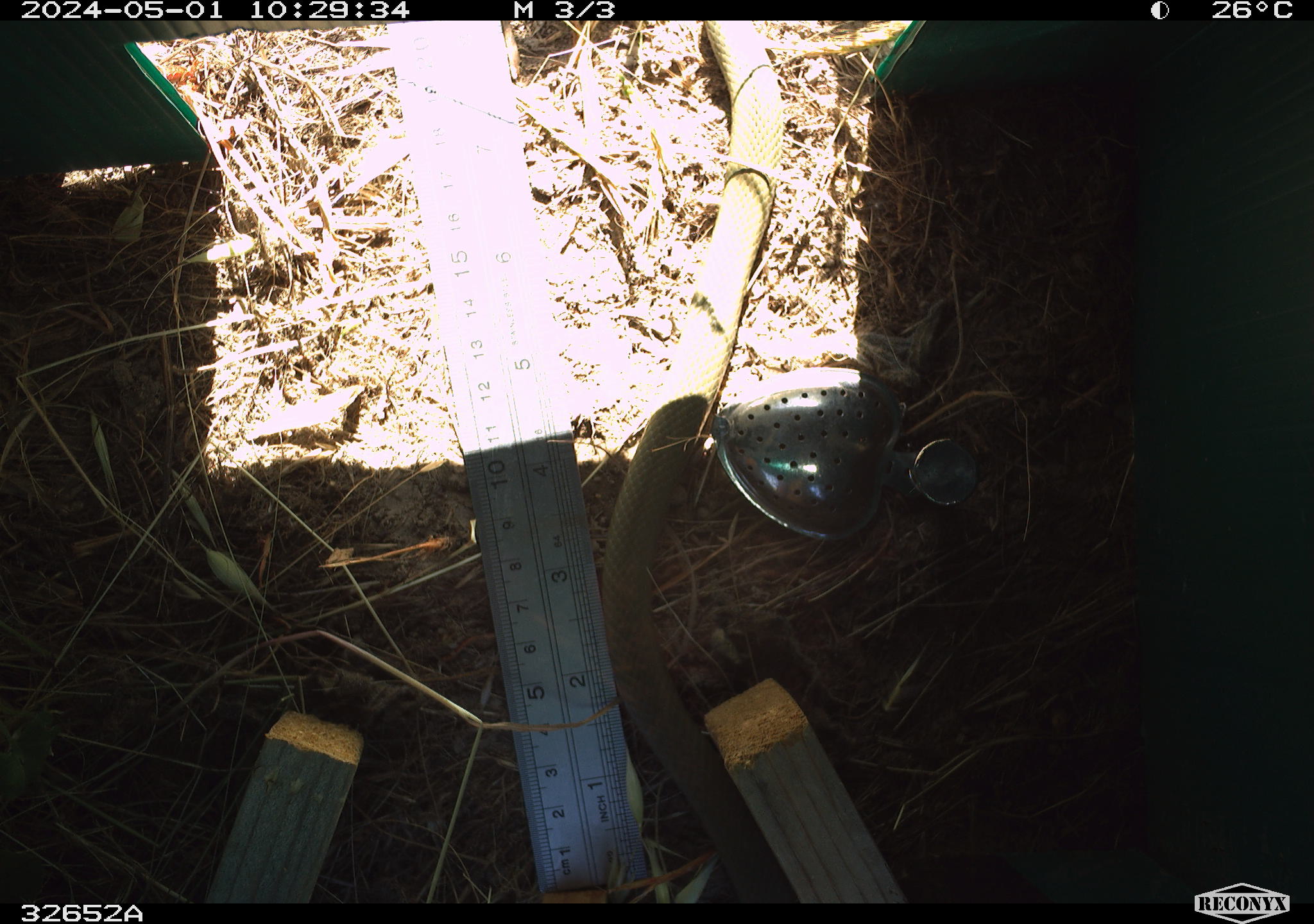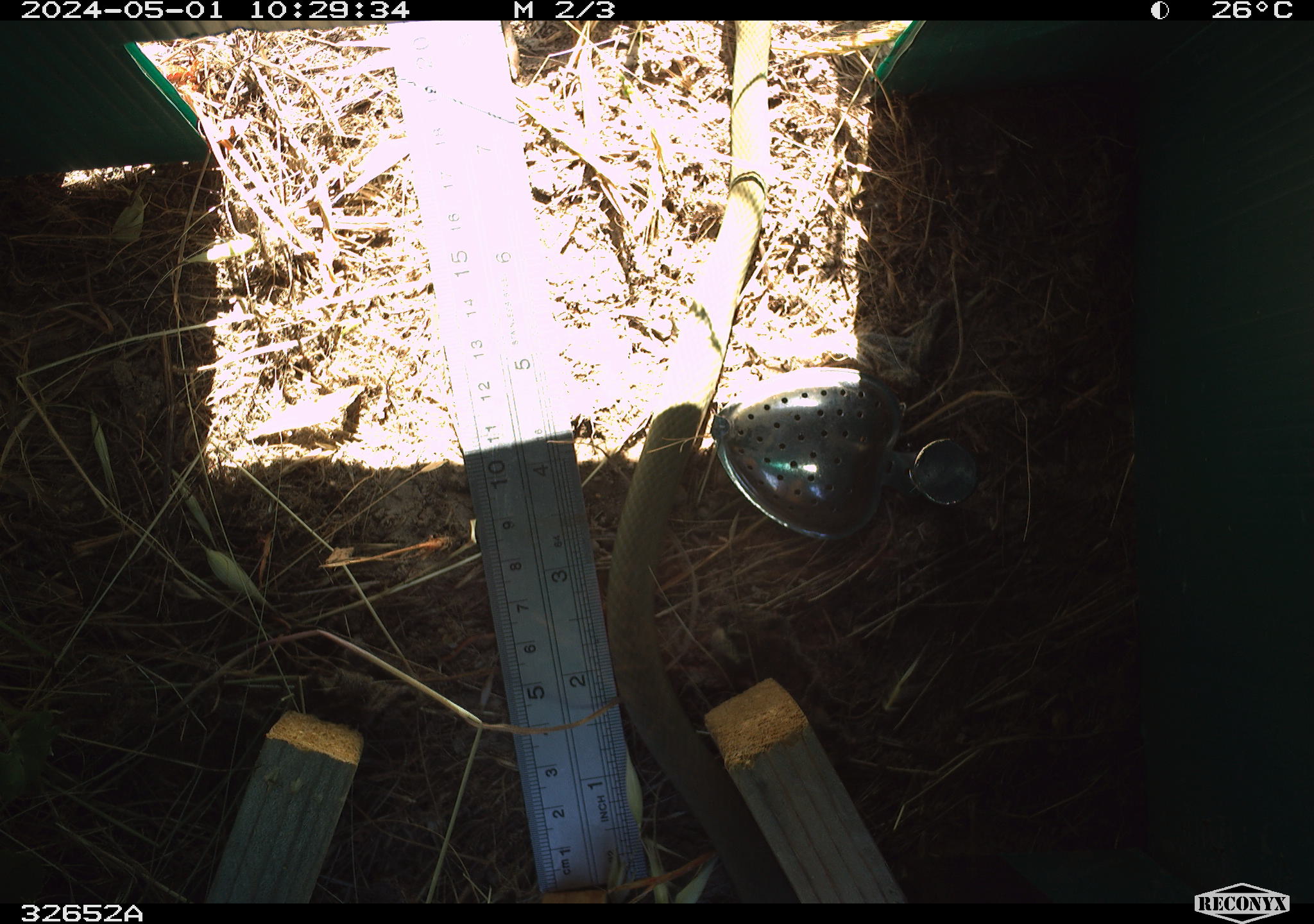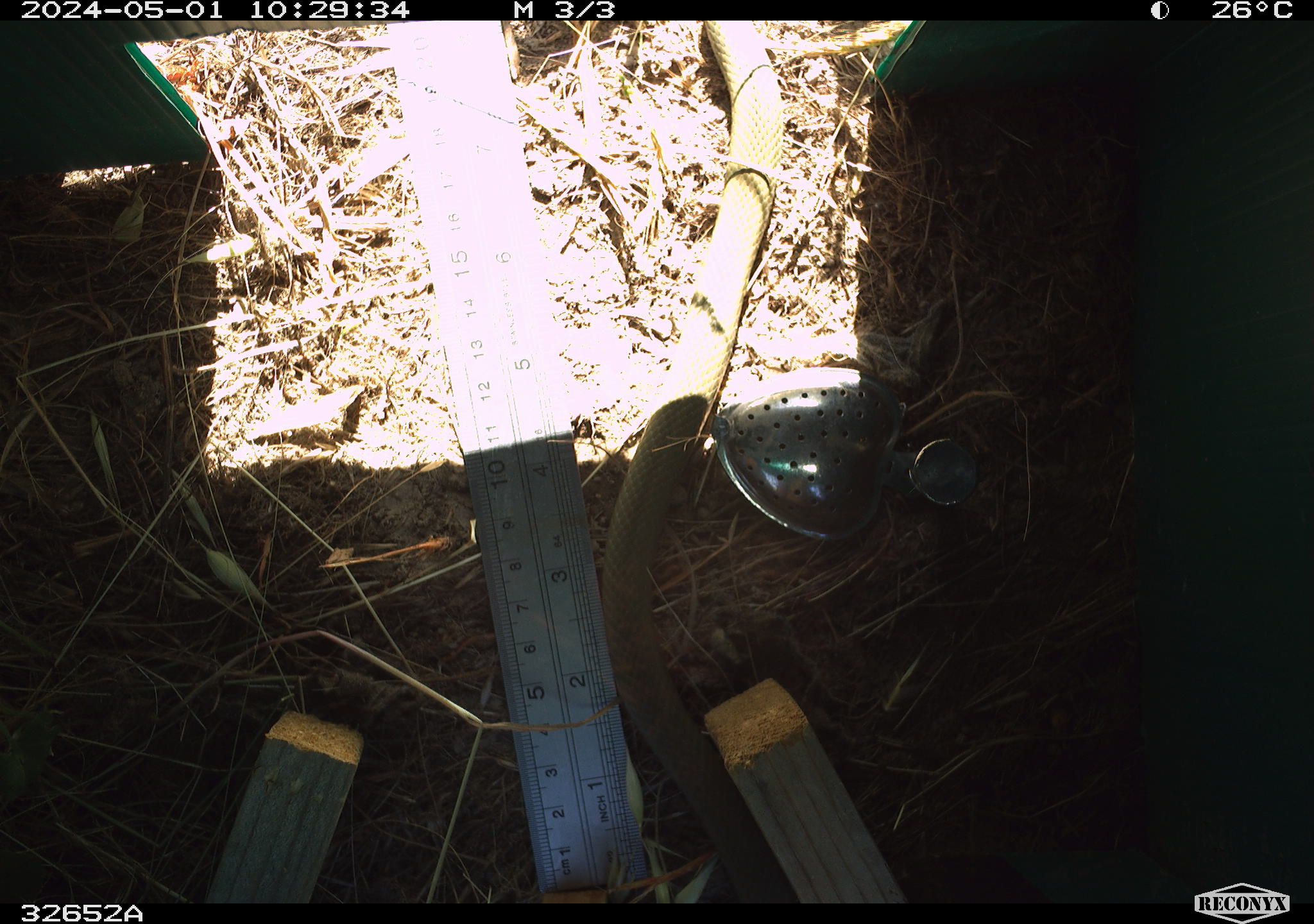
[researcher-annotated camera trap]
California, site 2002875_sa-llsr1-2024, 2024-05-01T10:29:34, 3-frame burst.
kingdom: Animalia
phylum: Chordata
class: Reptilia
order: Squamata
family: Colubridae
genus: Coluber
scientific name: Coluber constrictor mormon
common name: western yellow-bellied racer